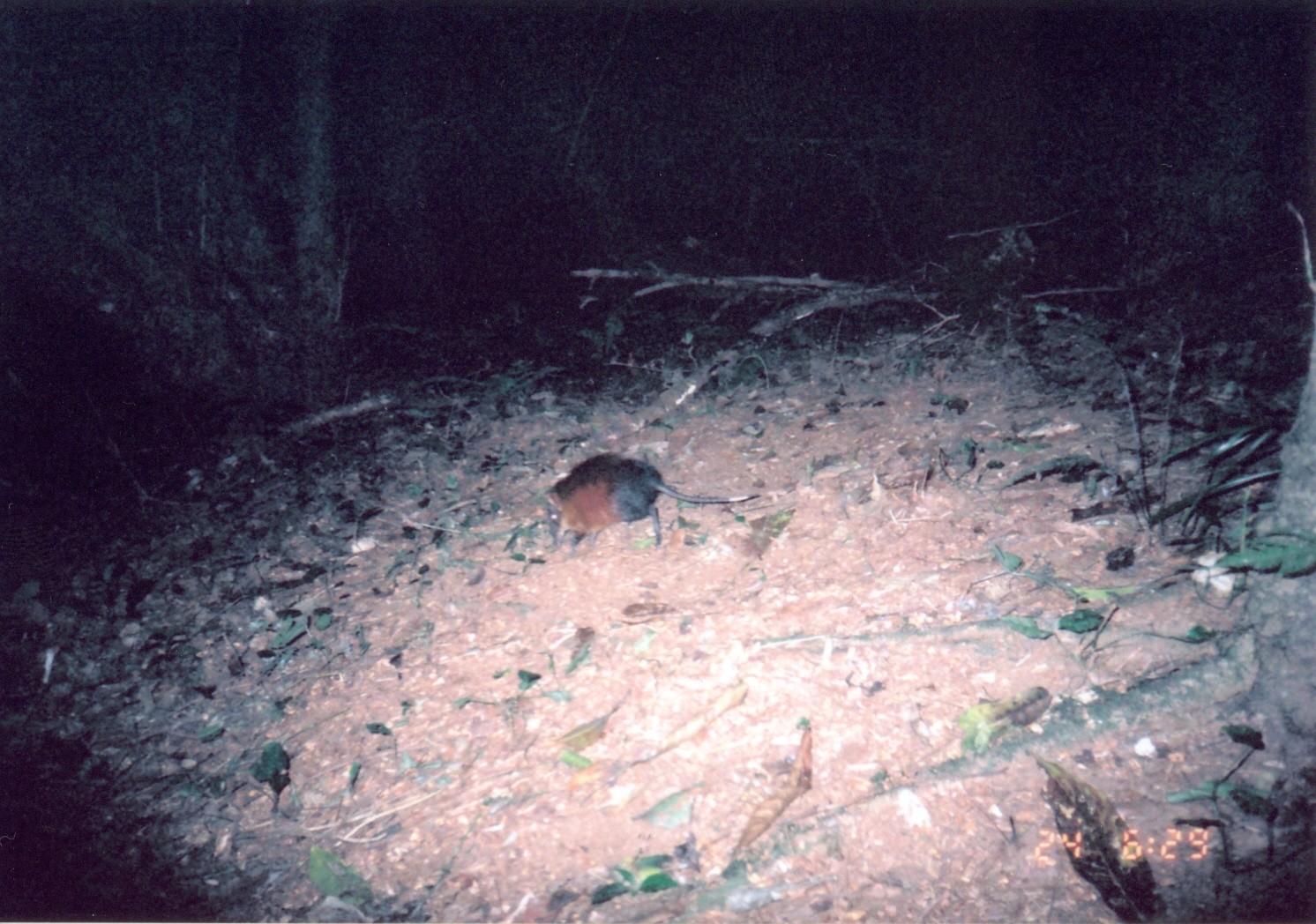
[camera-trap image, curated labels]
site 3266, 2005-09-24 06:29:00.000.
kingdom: Animalia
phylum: Chordata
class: Mammalia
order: Macroscelidea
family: Macroscelididae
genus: Rhynchocyon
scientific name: Rhynchocyon udzungwensis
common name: grey-faced sengi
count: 1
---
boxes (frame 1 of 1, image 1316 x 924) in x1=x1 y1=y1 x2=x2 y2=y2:
rhynchocyon udzungwensis: x1=543 y1=452 x2=759 y2=548